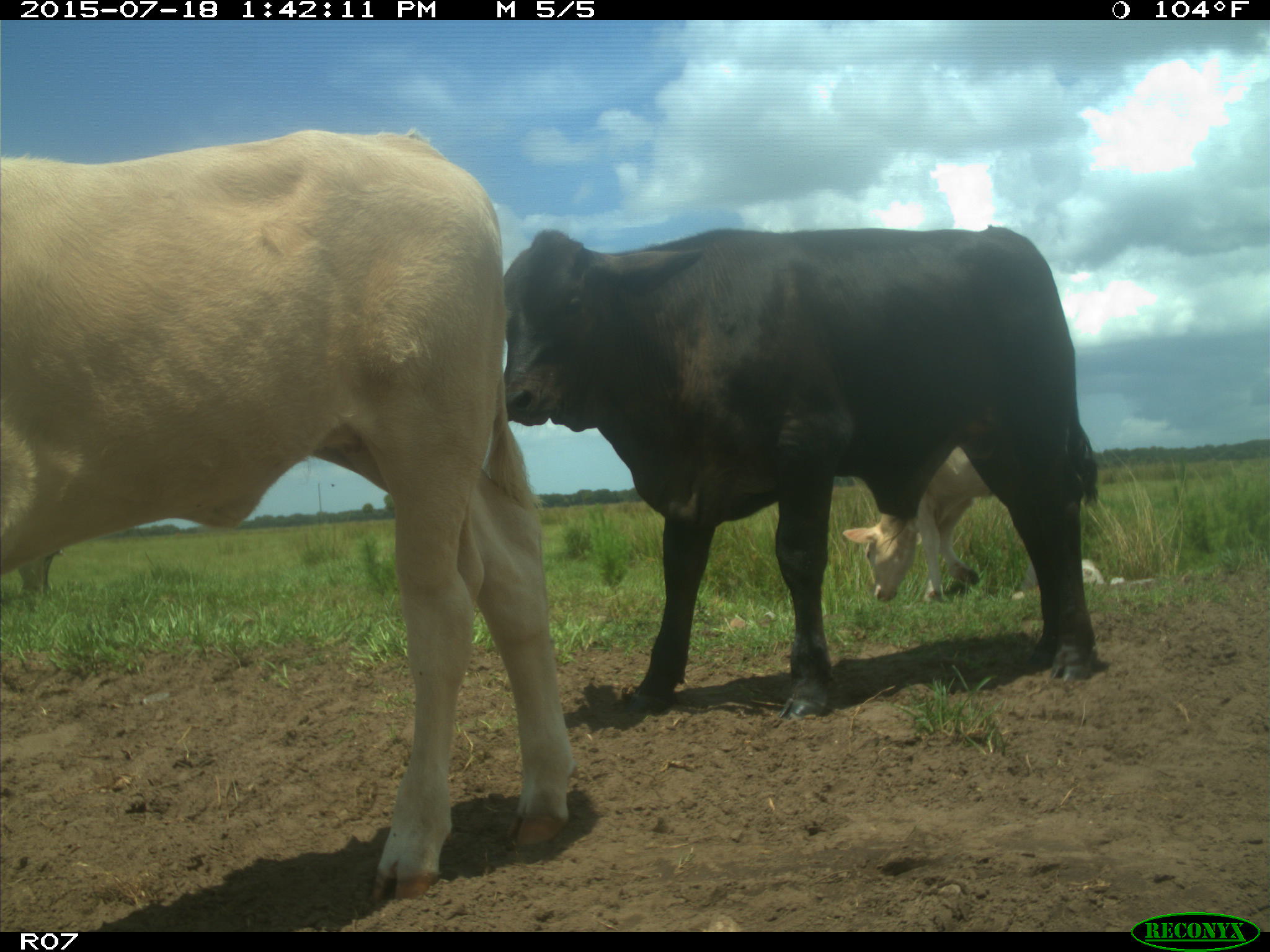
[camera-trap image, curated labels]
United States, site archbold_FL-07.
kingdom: Animalia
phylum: Chordata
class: Mammalia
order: Artiodactyla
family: Bovidae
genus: Bos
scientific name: Bos taurus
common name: domestic cow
Bos taurus (domestic cow).